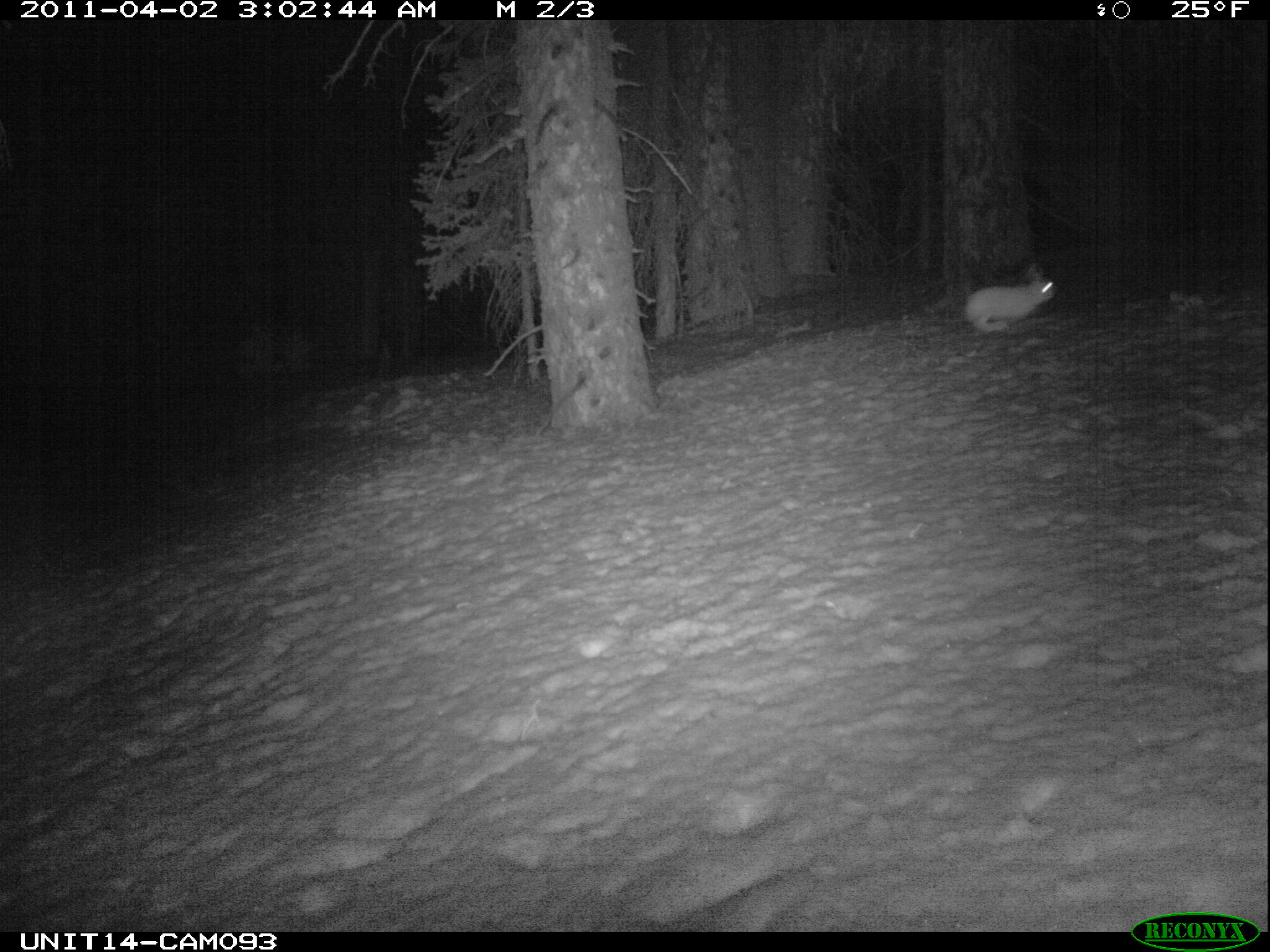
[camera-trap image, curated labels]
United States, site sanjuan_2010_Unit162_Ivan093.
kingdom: Animalia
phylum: Chordata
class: Mammalia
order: Lagomorpha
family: Leporidae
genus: Lepus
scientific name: Lepus americanus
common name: snowshoe hare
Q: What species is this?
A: Lepus americanus (snowshoe hare).